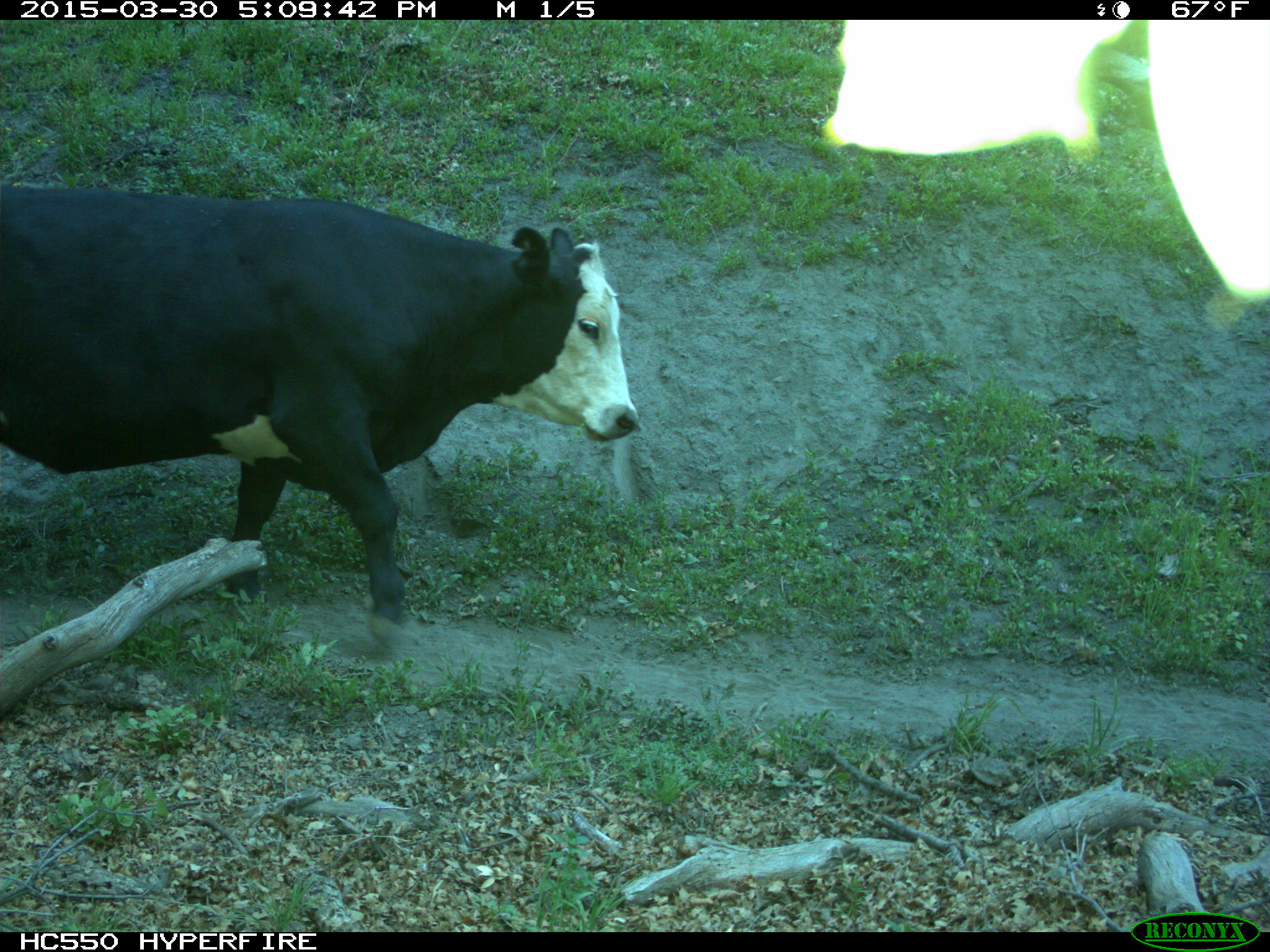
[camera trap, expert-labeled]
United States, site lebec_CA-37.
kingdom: Animalia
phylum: Chordata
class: Mammalia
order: Artiodactyla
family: Bovidae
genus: Bos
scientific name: Bos taurus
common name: domestic cow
Bos taurus (domestic cow).